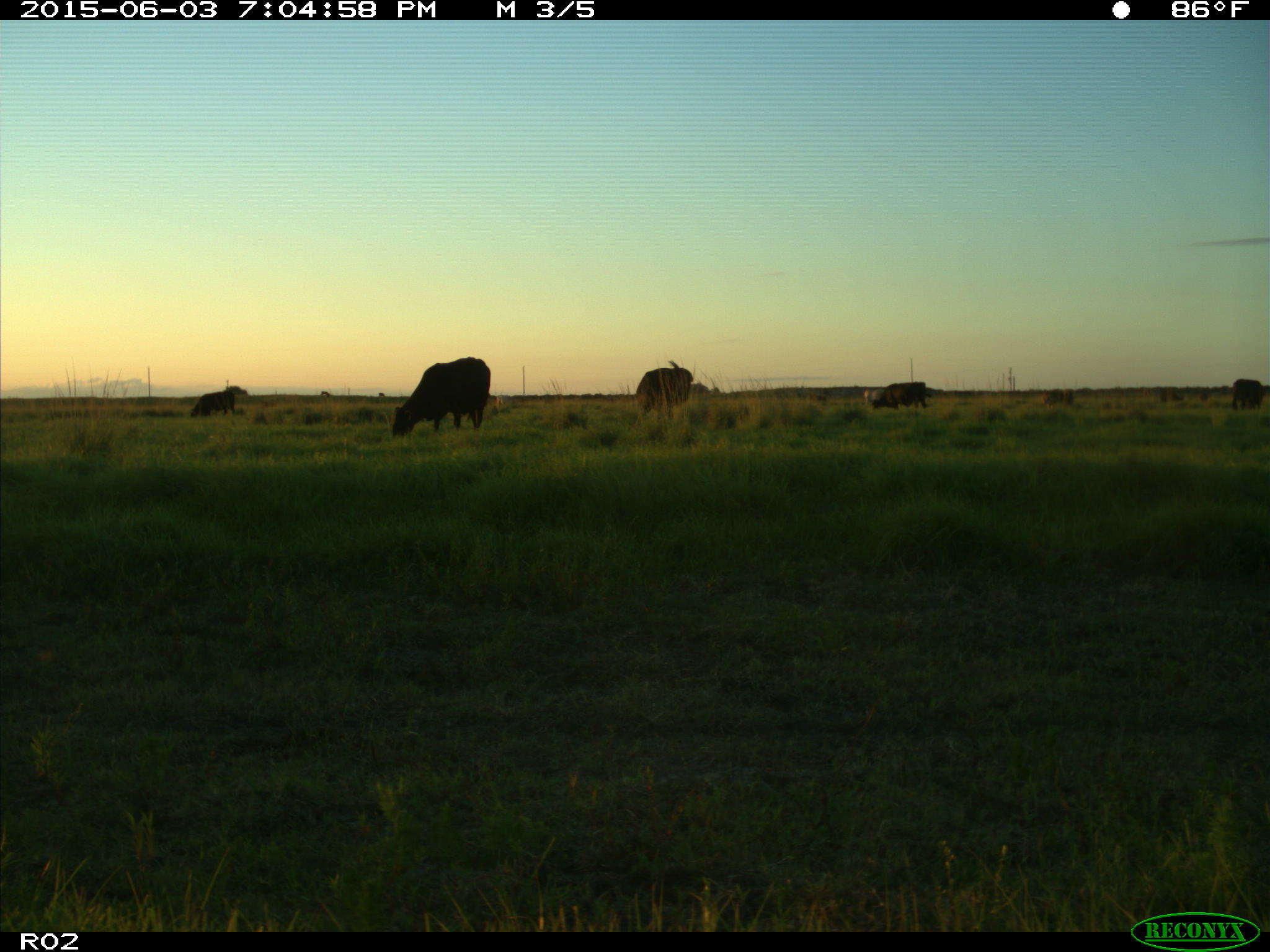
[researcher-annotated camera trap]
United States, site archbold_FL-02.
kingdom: Animalia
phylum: Chordata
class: Mammalia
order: Artiodactyla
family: Bovidae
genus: Bos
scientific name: Bos taurus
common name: domestic cow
Bos taurus (domestic cow).